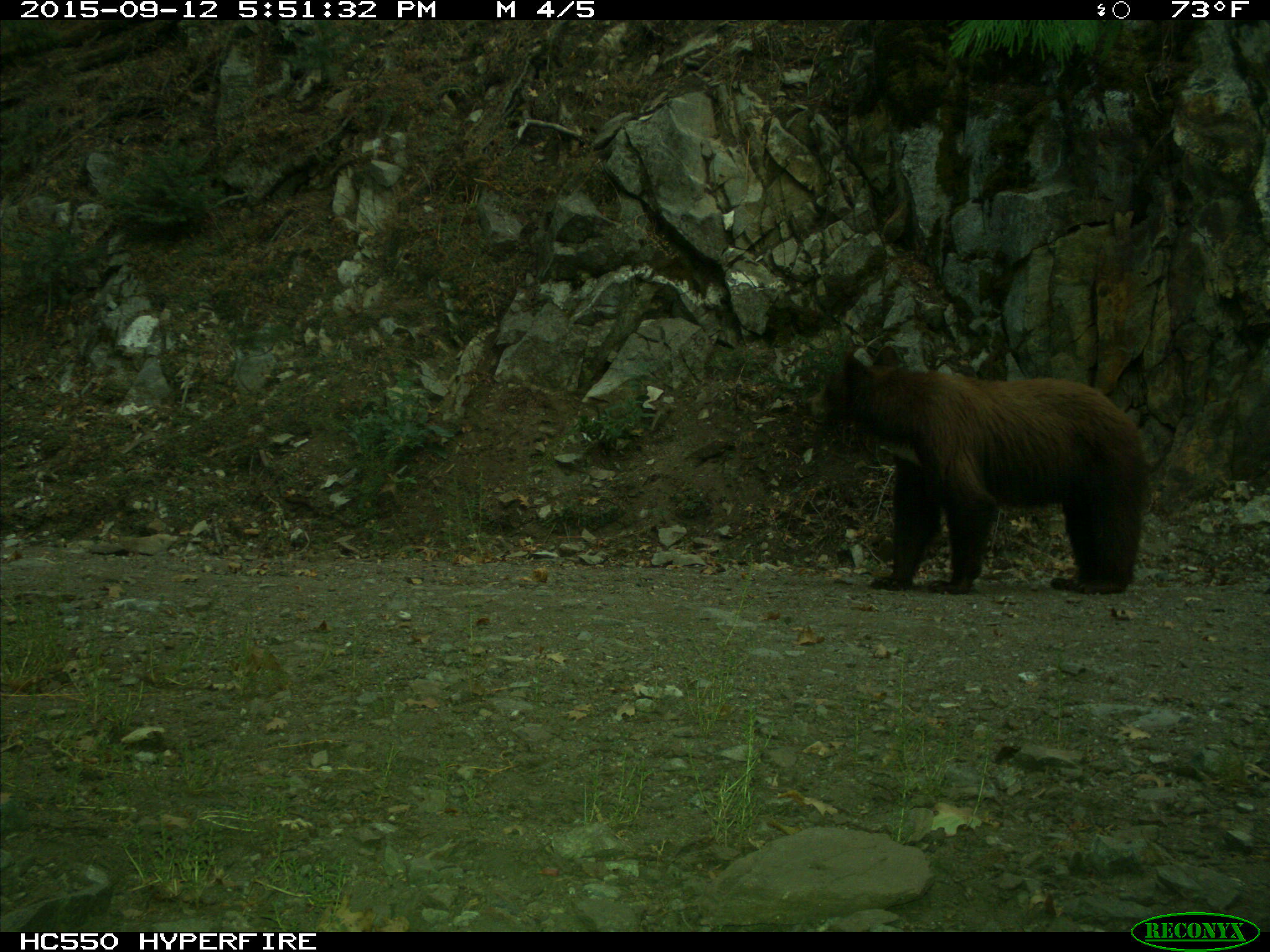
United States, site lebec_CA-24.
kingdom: Animalia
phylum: Chordata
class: Mammalia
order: Carnivora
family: Ursidae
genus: Ursus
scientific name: Ursus americanus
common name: american black bear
Ursus americanus (american black bear).